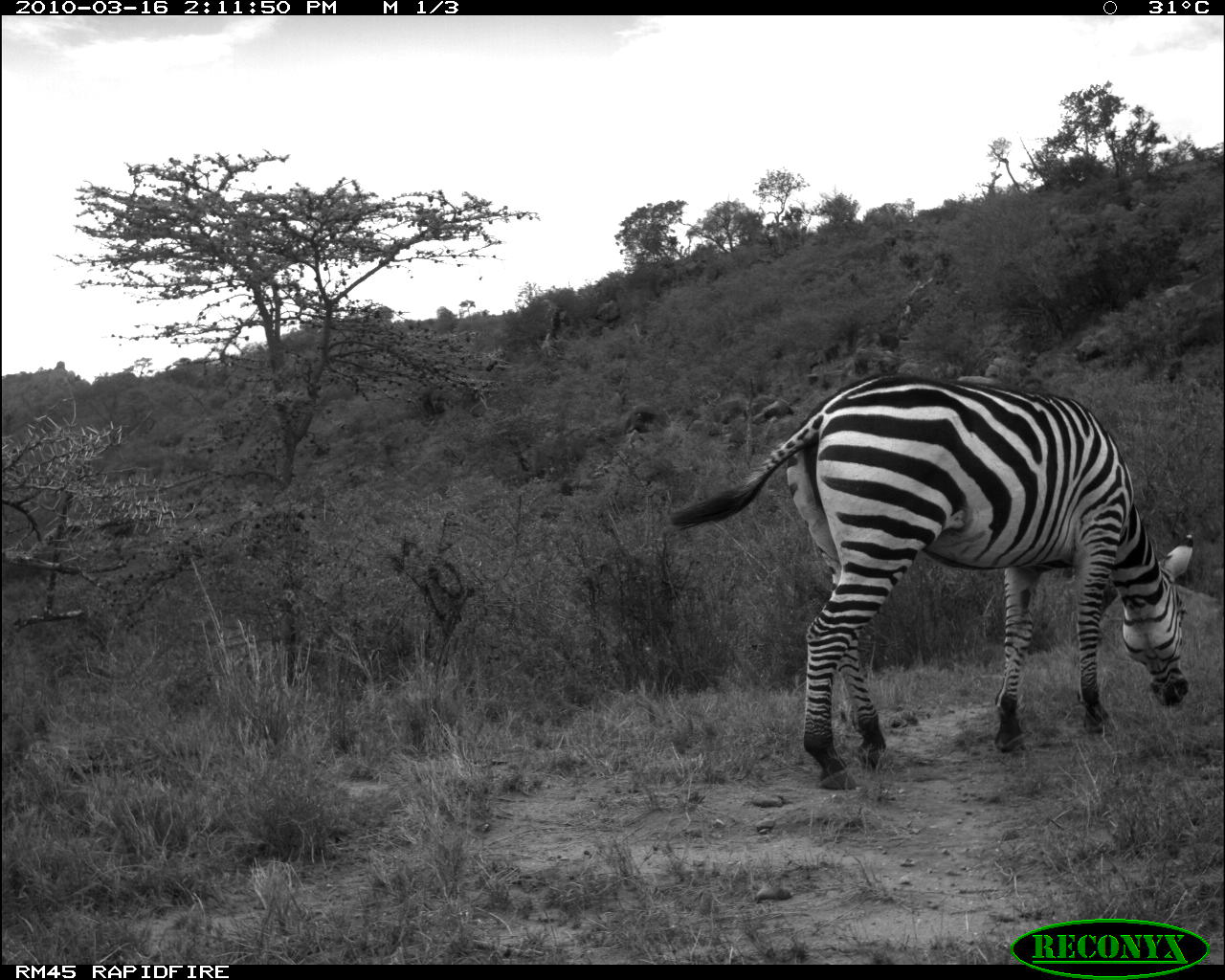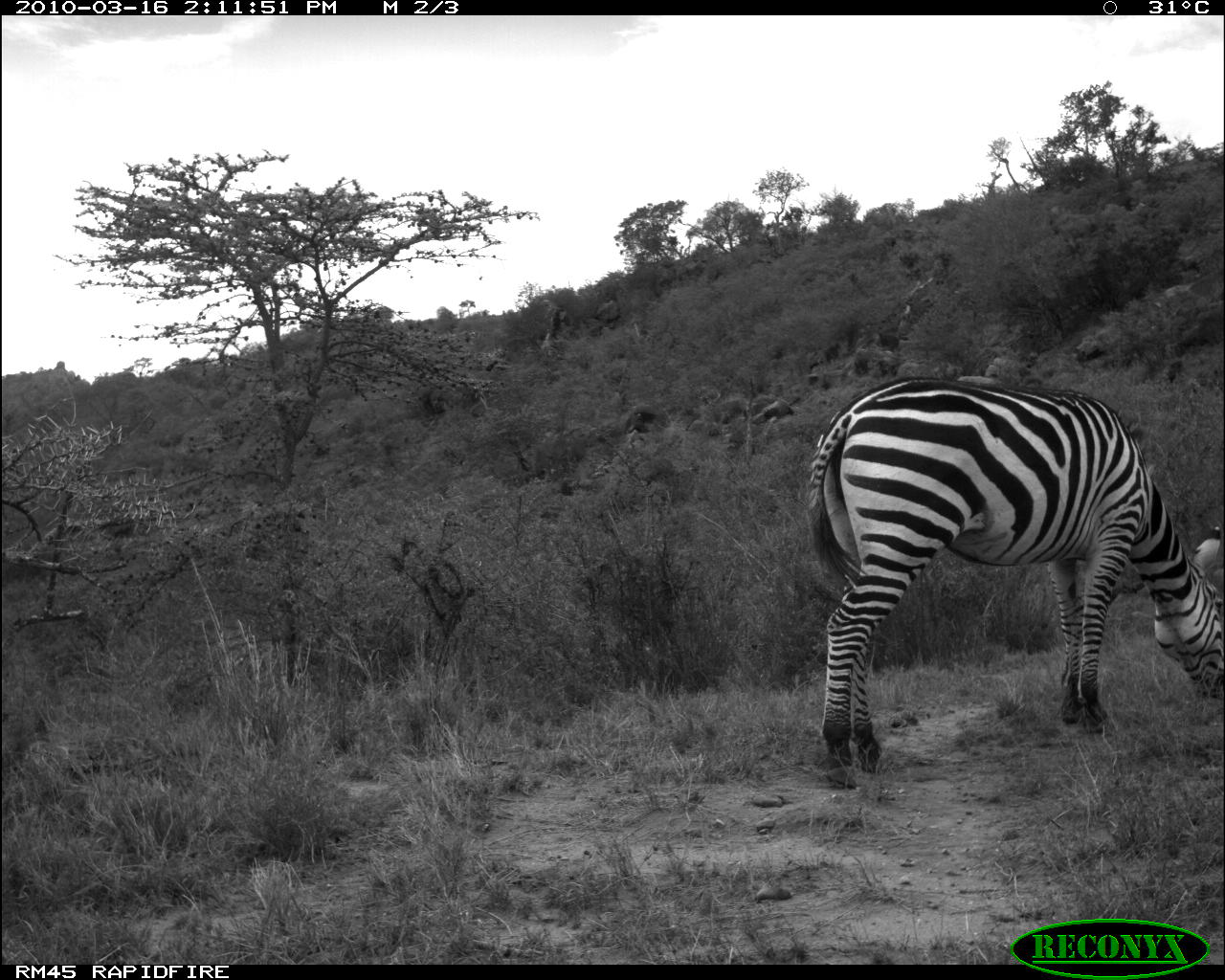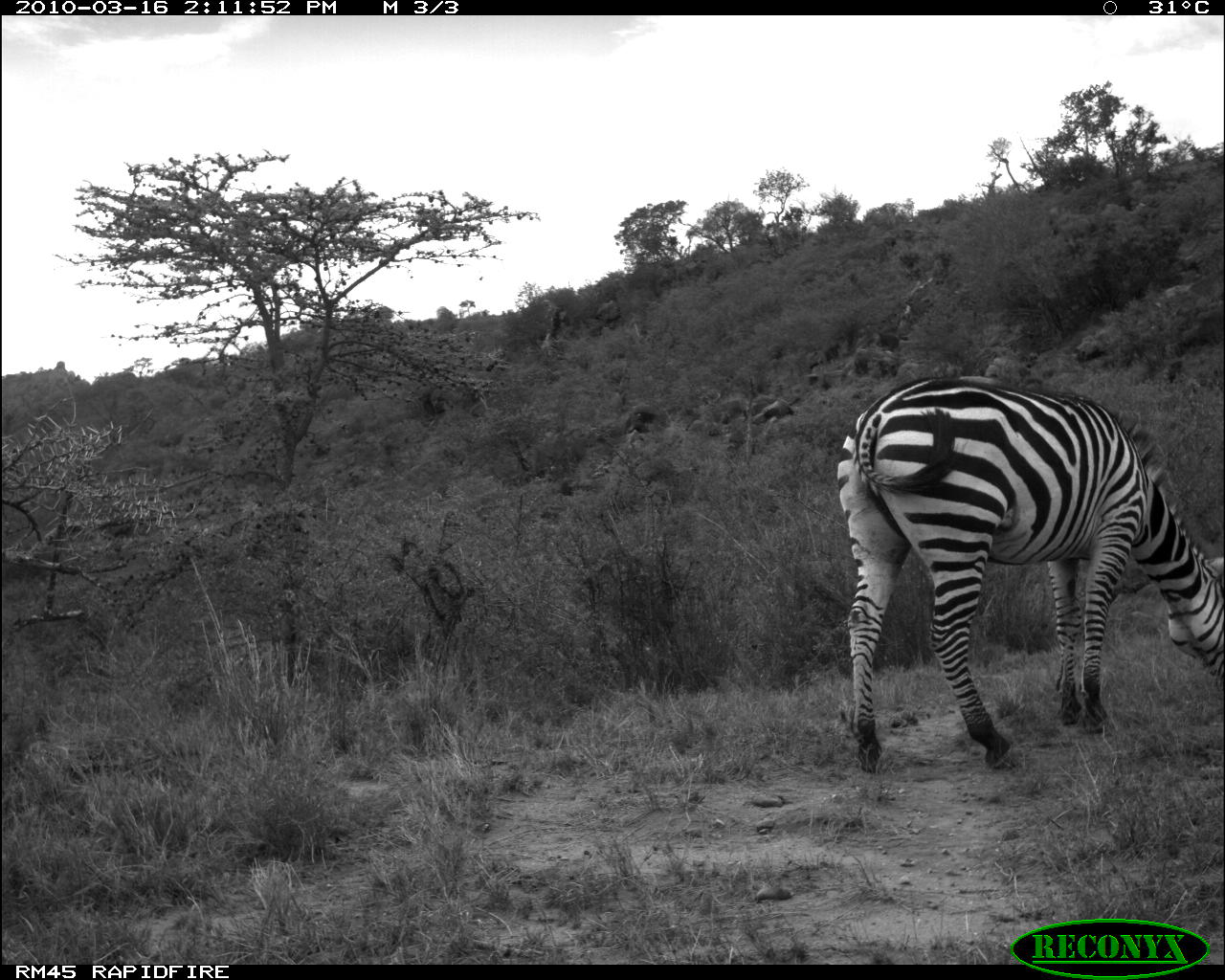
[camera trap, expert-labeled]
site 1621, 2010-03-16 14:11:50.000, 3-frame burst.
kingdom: Animalia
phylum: Chordata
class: Mammalia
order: Perissodactyla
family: Equidae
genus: Equus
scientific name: Equus quagga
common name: plains zebra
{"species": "Equus quagga (plains zebra)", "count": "1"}